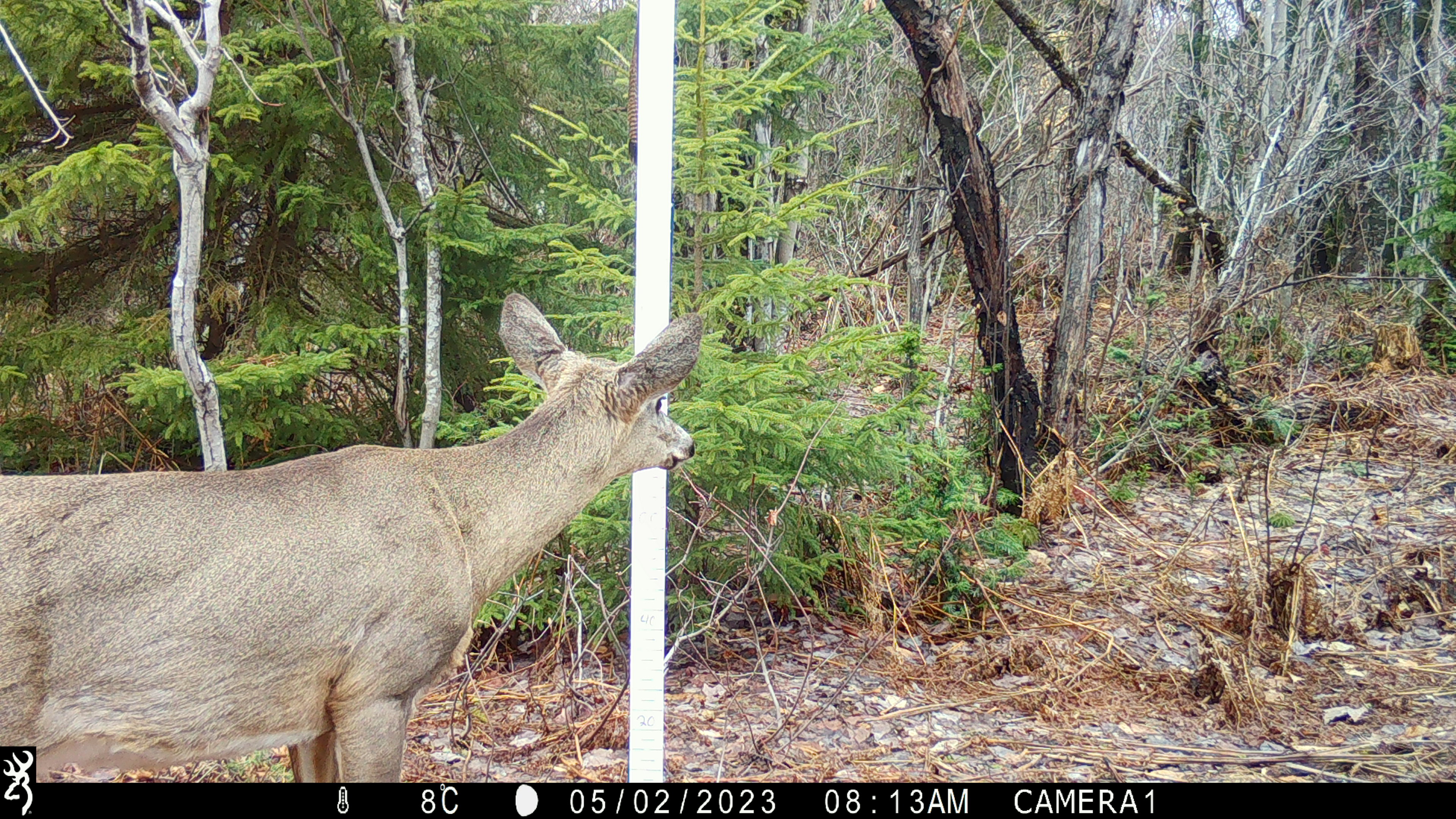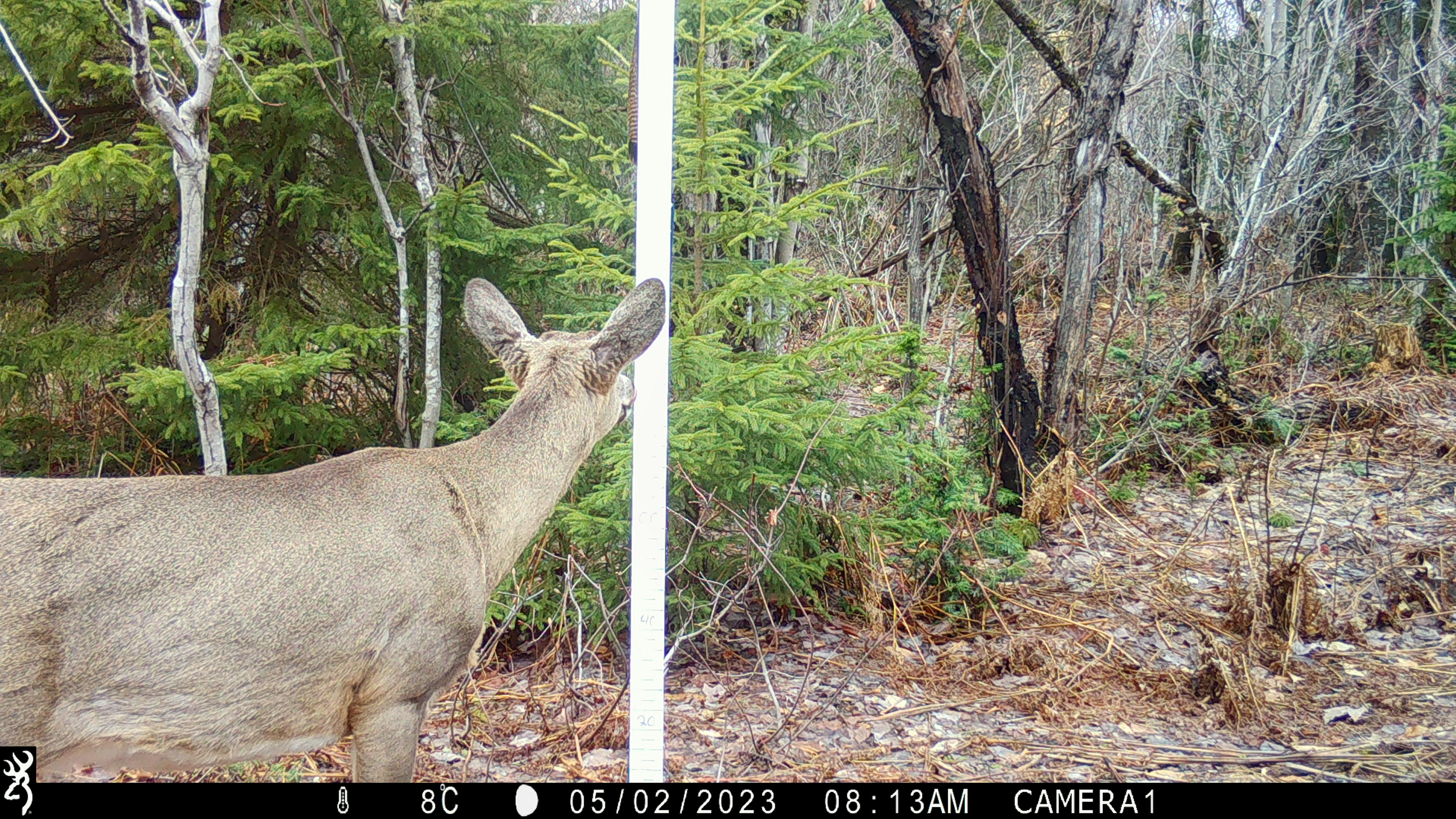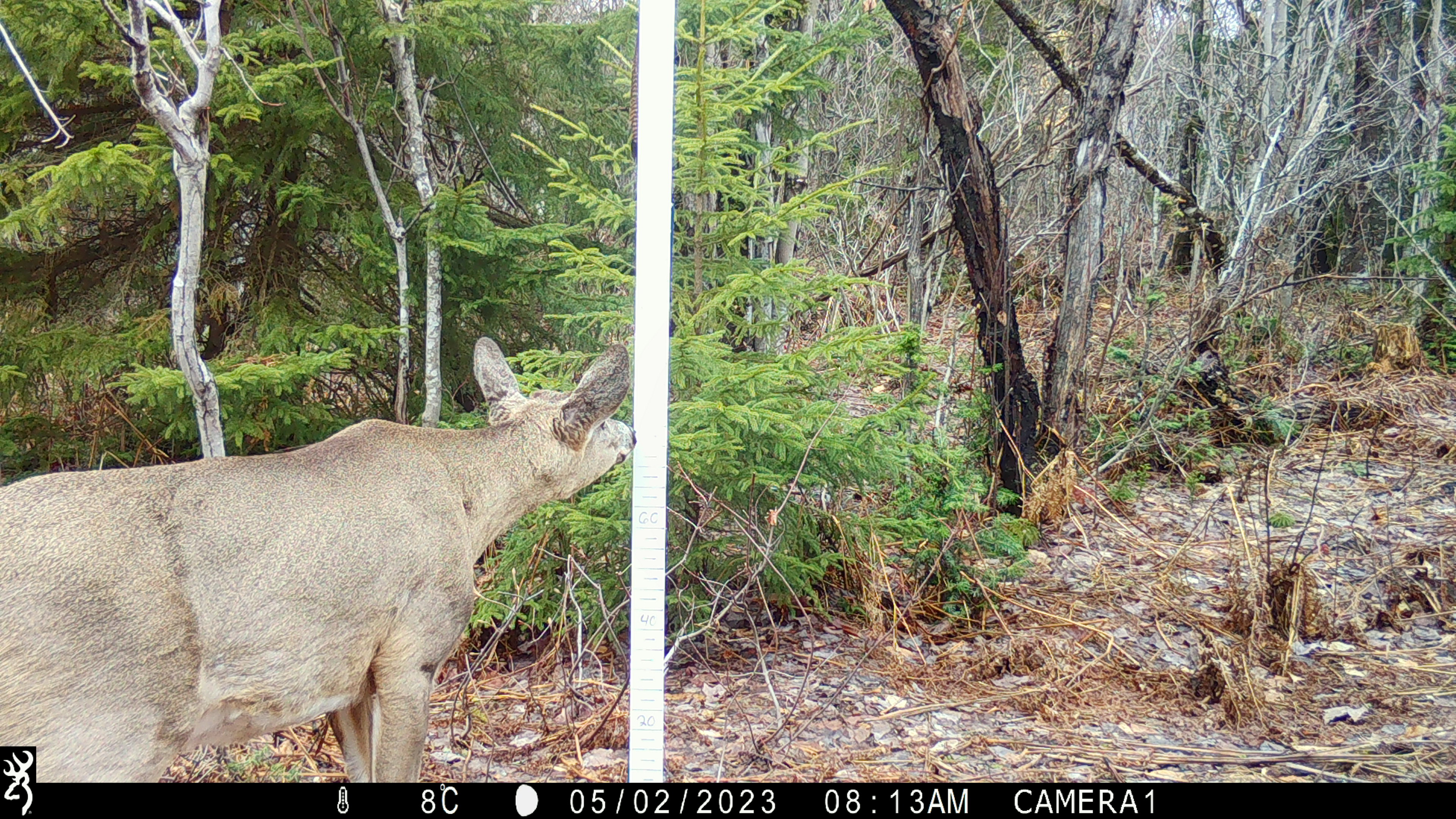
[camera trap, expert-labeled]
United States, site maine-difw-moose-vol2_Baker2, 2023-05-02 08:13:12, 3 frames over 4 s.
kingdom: Animalia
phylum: Chordata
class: Mammalia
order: Artiodactyla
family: Cervidae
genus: Odocoileus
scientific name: Odocoileus virginianus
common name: white-tailed deer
White-tailed deer (Odocoileus virginianus).